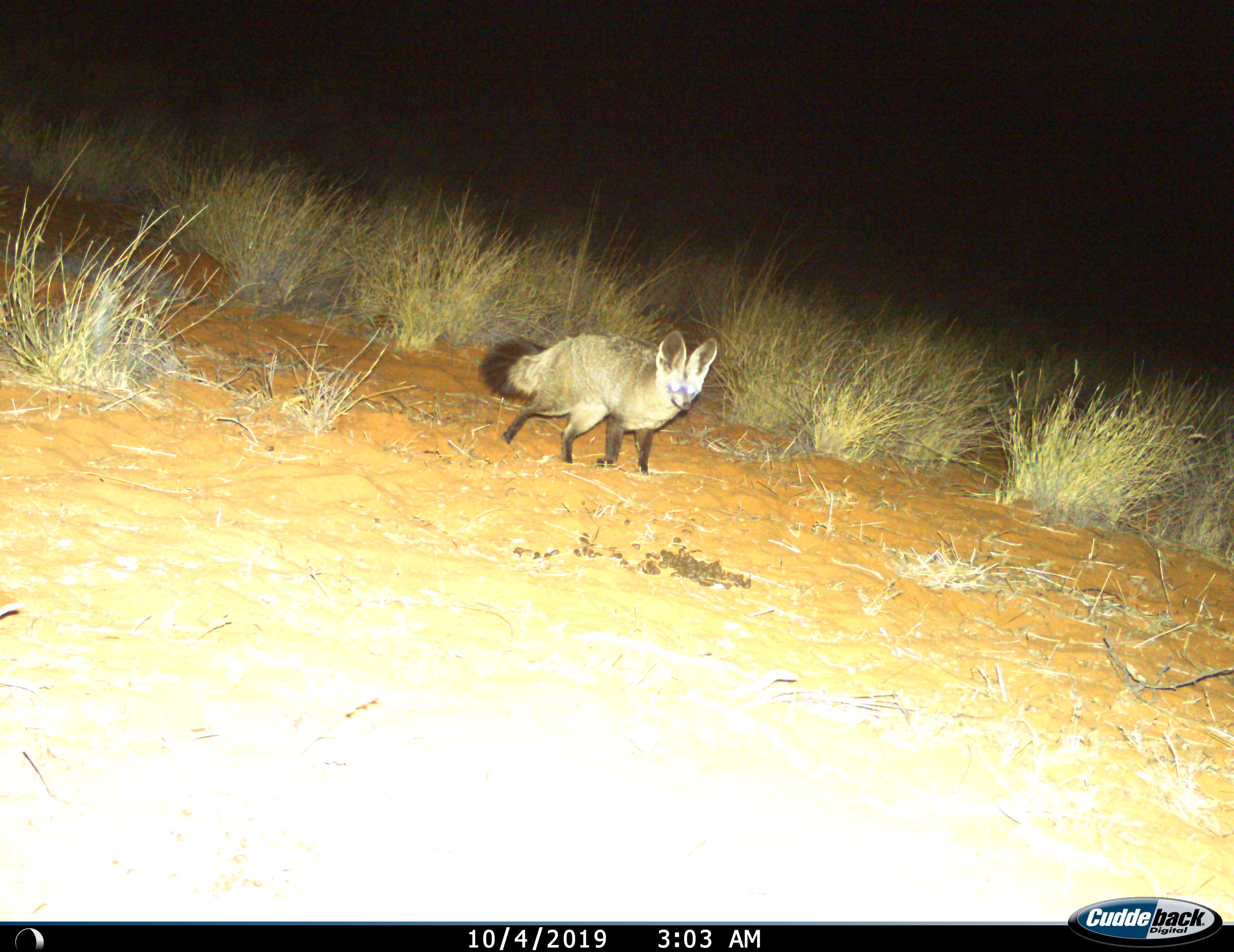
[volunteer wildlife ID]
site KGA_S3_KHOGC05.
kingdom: Animalia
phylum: Chordata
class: Mammalia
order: Carnivora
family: Canidae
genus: Otocyon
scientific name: Otocyon megalotis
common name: bat-eared fox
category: foxbateared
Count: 1.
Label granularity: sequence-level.